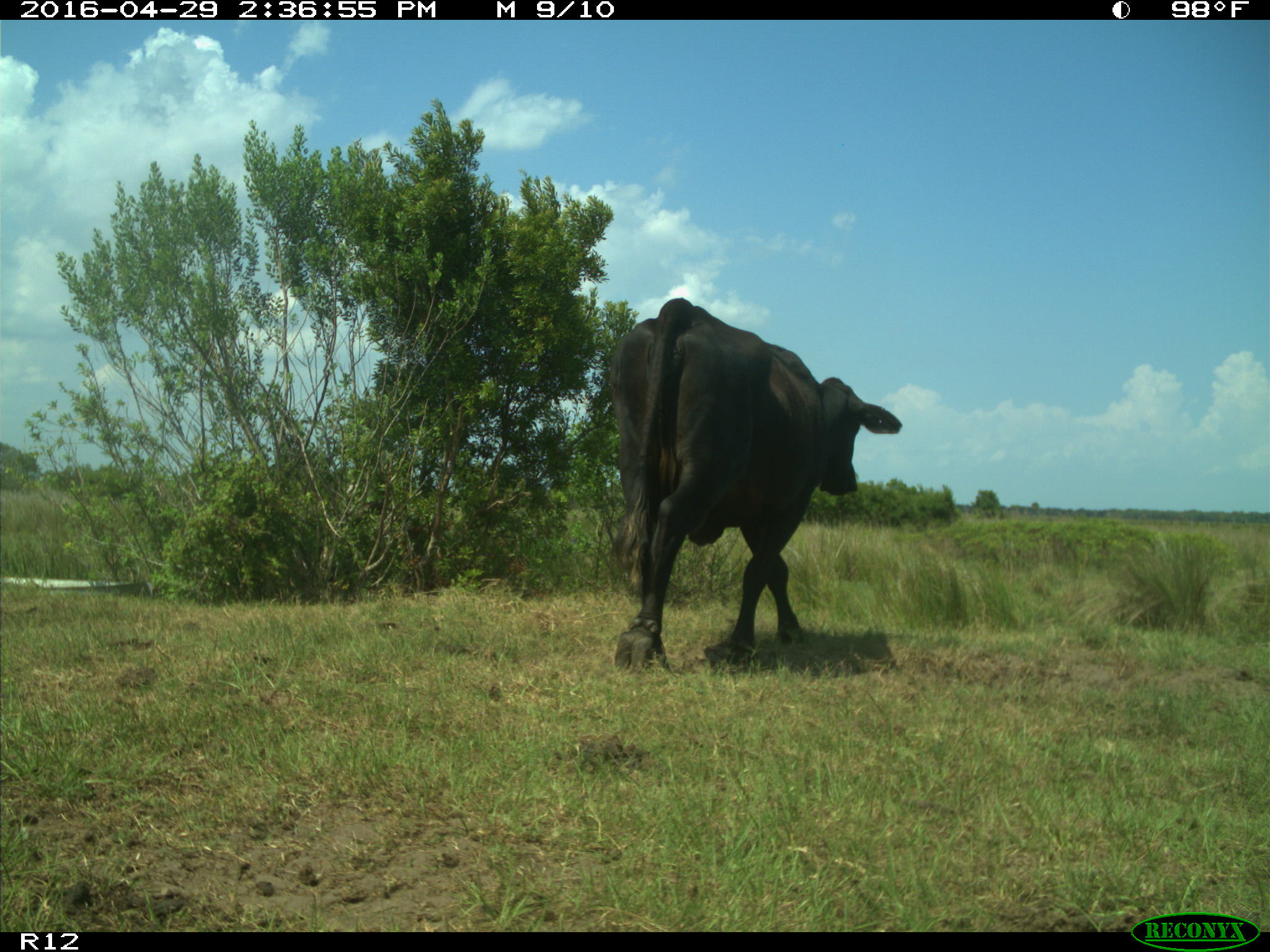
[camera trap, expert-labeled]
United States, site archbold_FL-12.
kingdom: Animalia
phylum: Chordata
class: Mammalia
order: Artiodactyla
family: Bovidae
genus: Bos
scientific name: Bos taurus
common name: domestic cow